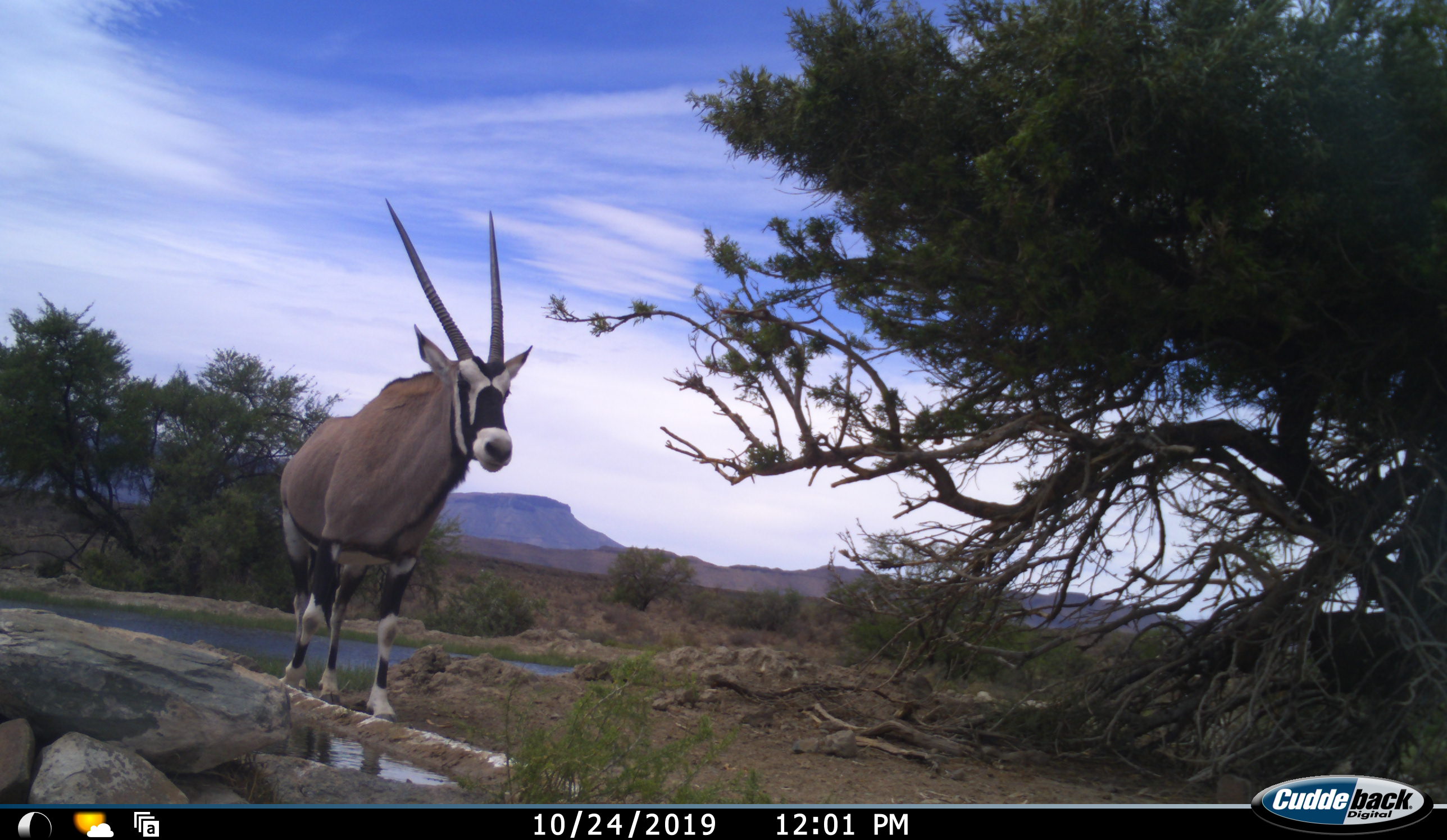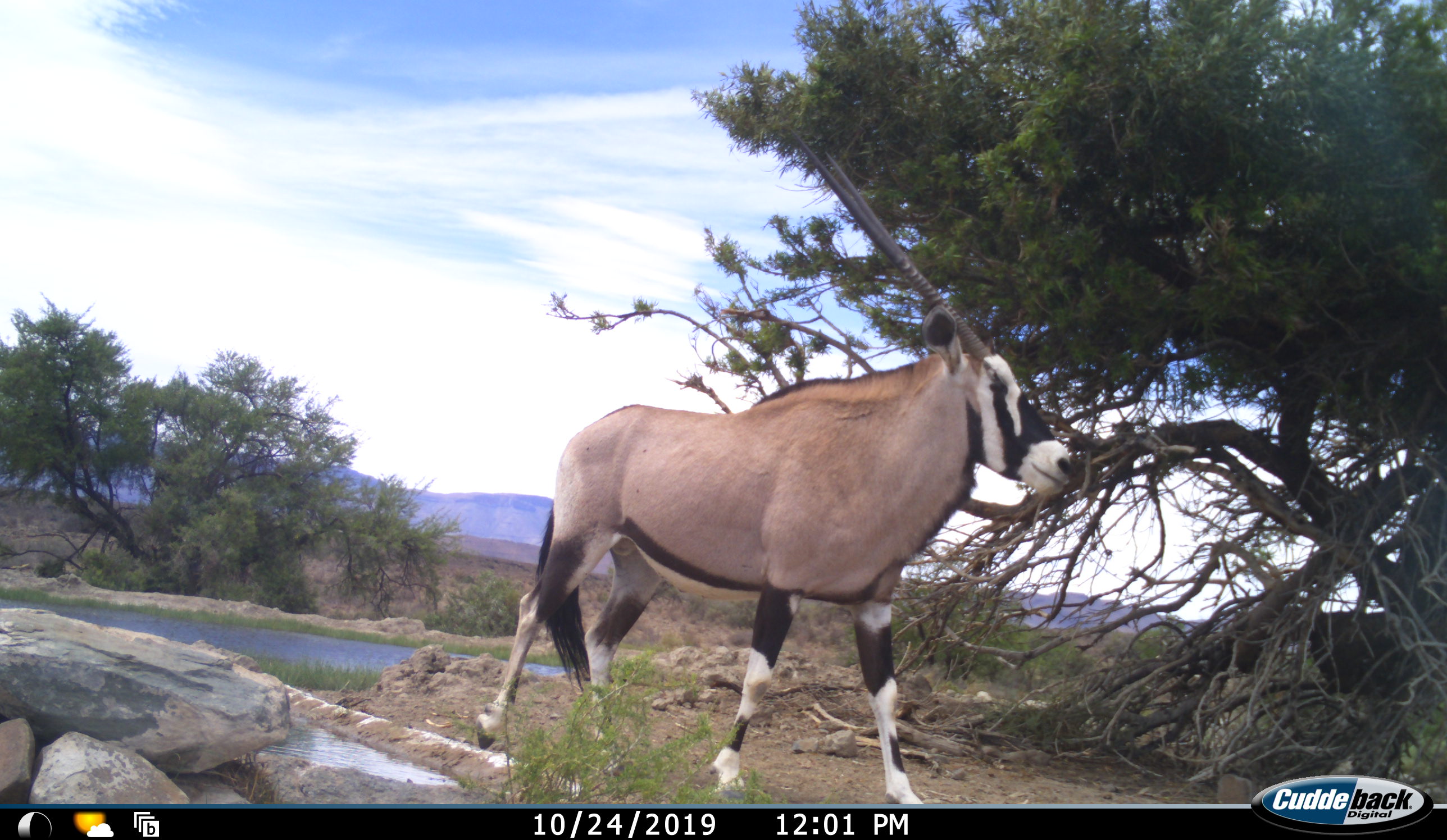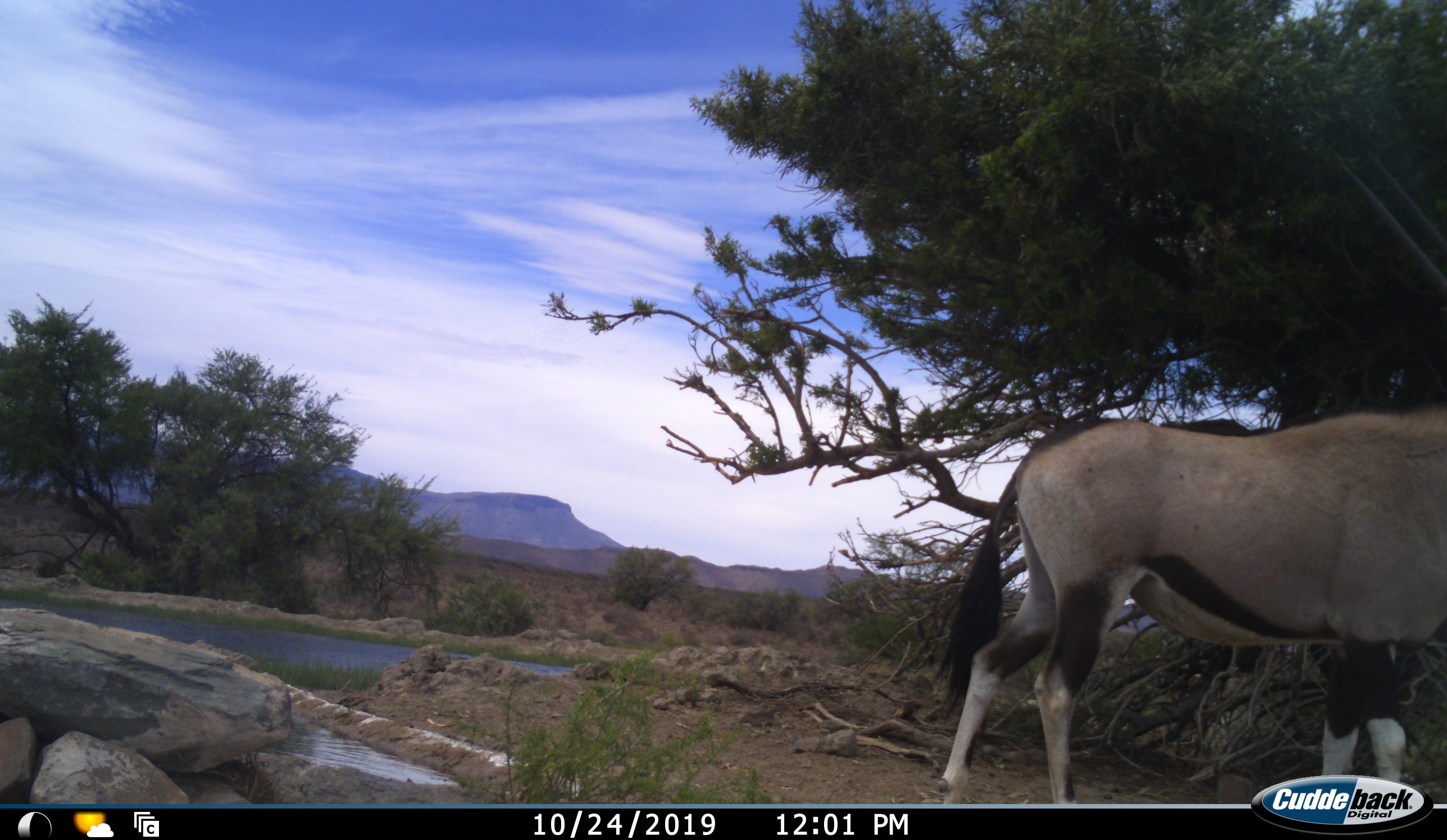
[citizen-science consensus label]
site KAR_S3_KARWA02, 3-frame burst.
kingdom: Animalia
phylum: Chordata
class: Mammalia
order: Artiodactyla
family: Bovidae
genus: Oryx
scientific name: Oryx gazella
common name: gemsbok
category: oryx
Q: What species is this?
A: Oryx (gemsbok) (Oryx gazella).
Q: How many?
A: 1.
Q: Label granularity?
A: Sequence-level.